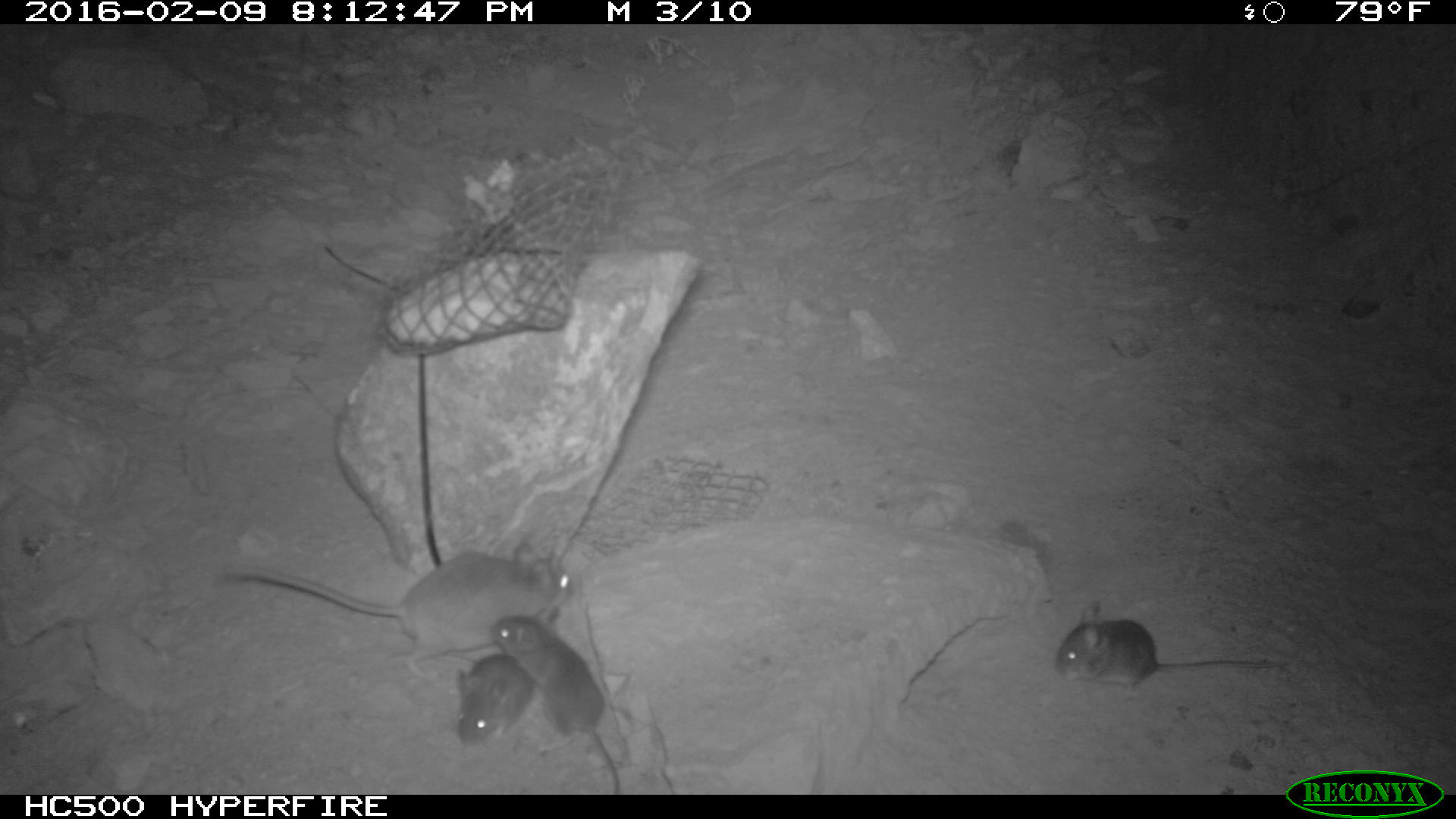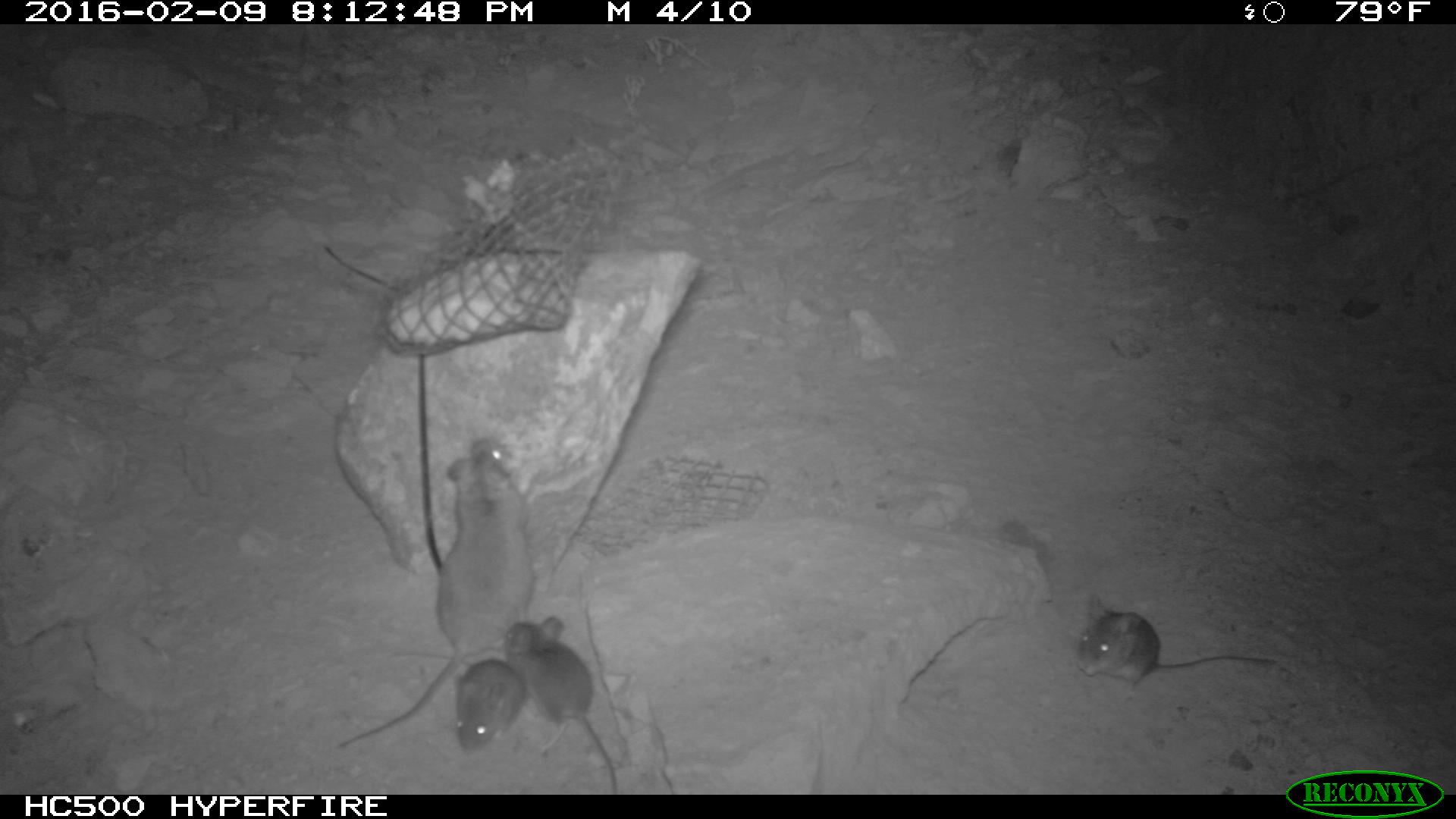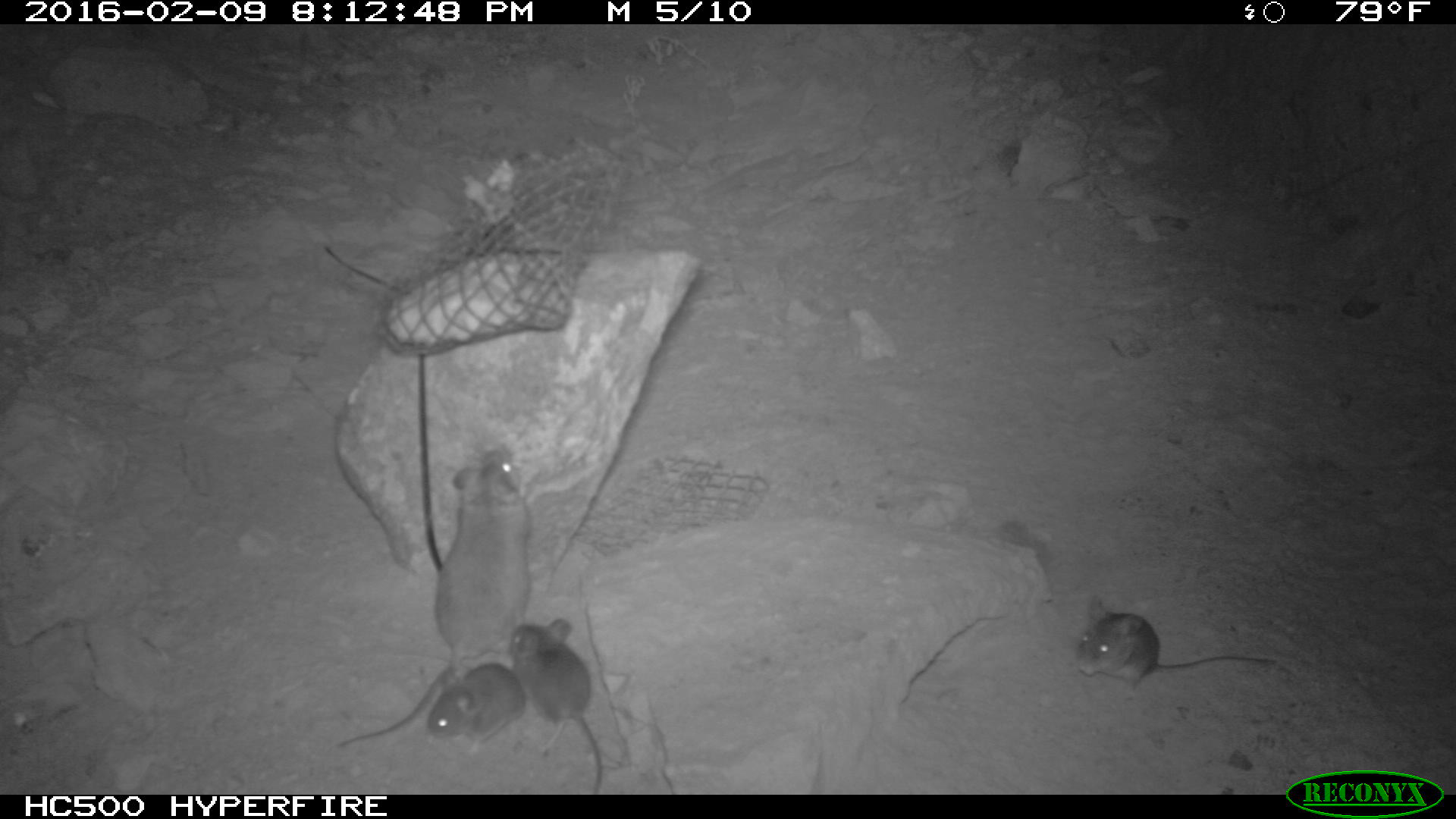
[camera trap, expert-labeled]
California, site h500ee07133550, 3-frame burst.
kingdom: Animalia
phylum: Chordata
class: Mammalia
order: Rodentia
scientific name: Rodentia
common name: rodent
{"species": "rodent (Rodentia)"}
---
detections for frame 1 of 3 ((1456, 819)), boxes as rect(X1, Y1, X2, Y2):
rodent: rect(208, 540, 573, 675); rect(494, 613, 623, 790); rect(1056, 598, 1282, 690); rect(453, 653, 539, 742)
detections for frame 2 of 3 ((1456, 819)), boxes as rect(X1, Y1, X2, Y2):
rodent: rect(337, 438, 538, 750); rect(500, 616, 617, 795); rect(1076, 592, 1274, 686); rect(394, 652, 527, 757)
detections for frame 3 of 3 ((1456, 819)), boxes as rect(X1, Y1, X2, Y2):
rodent: rect(337, 445, 533, 747); rect(1064, 595, 1285, 688); rect(506, 619, 604, 793); rect(422, 662, 528, 757)